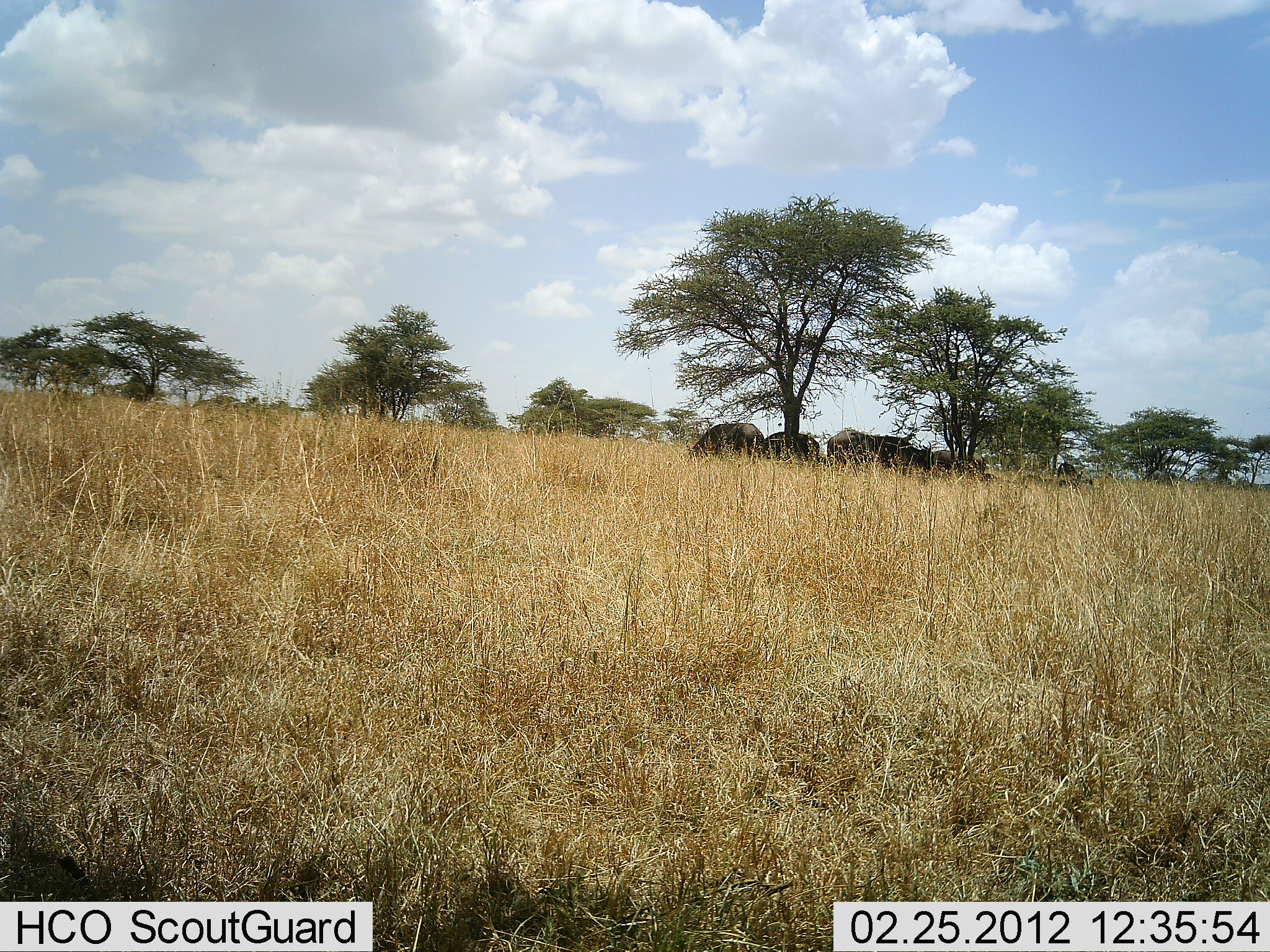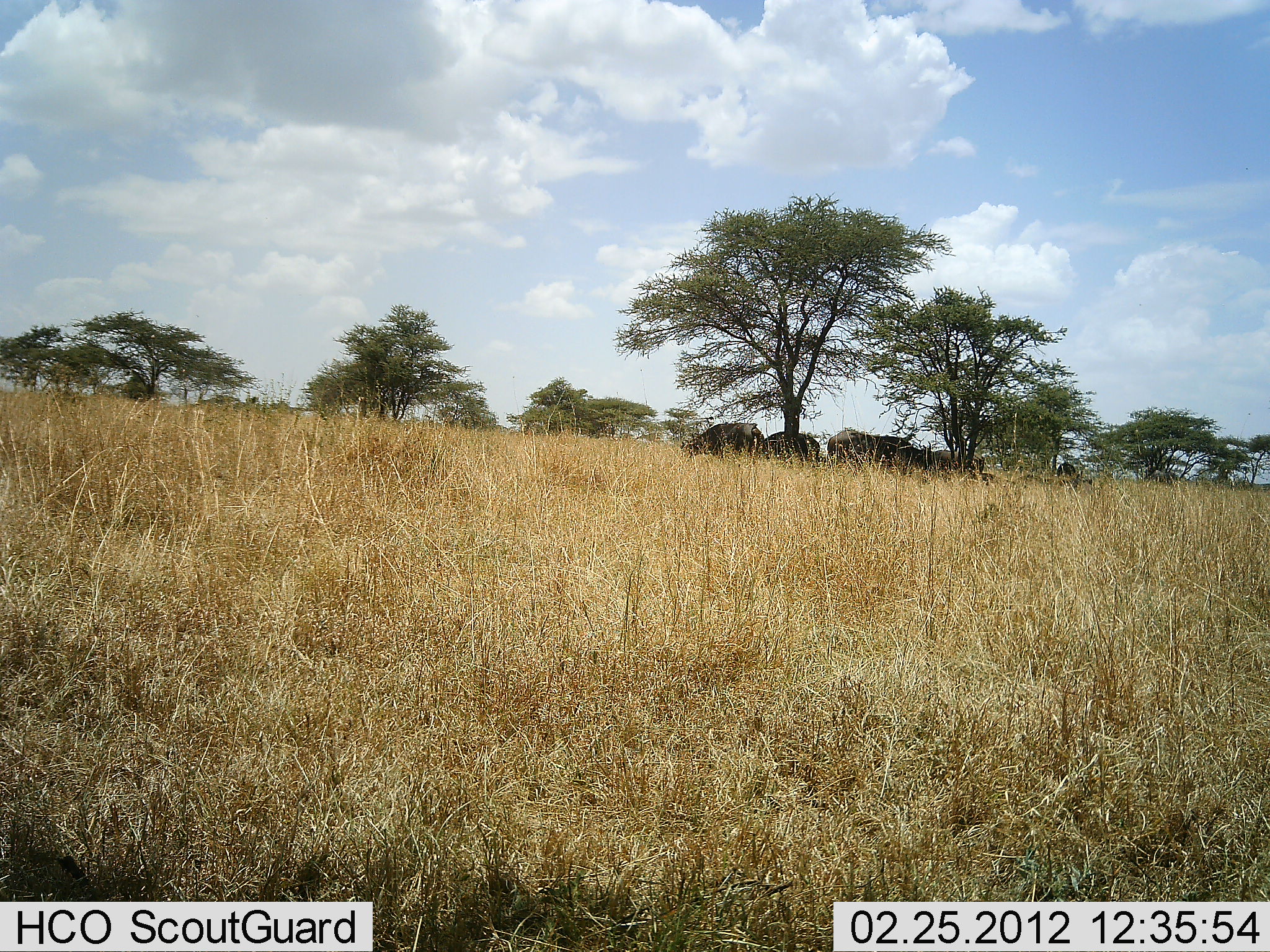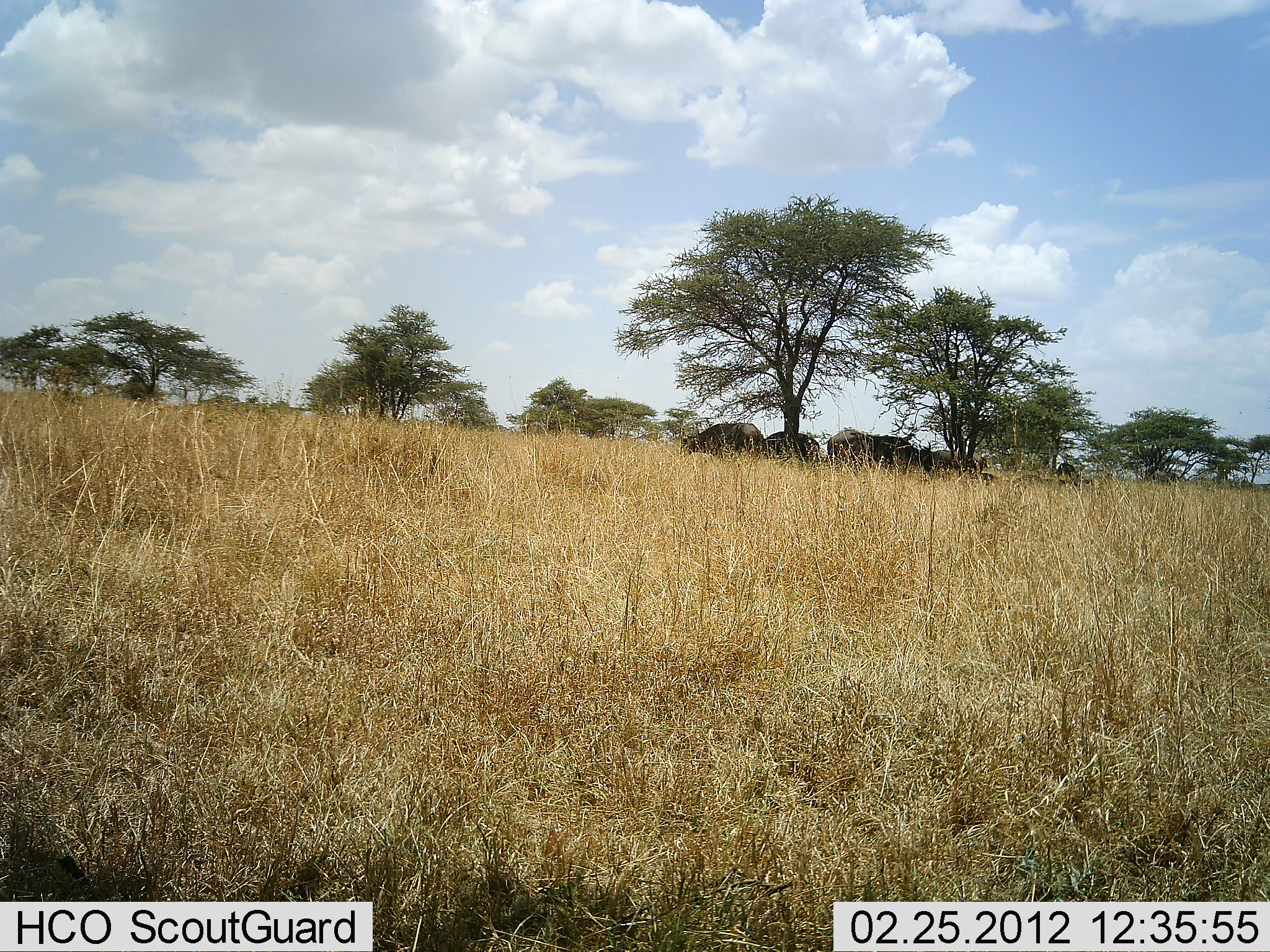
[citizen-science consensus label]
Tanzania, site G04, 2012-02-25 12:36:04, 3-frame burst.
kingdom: Animalia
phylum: Chordata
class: Mammalia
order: Artiodactyla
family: Bovidae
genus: Syncerus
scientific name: Syncerus caffer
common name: cape buffalo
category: buffalo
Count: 5.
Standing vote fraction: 56%.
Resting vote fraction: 38%.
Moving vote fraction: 6%.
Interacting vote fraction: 0%.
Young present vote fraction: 0%.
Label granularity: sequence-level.